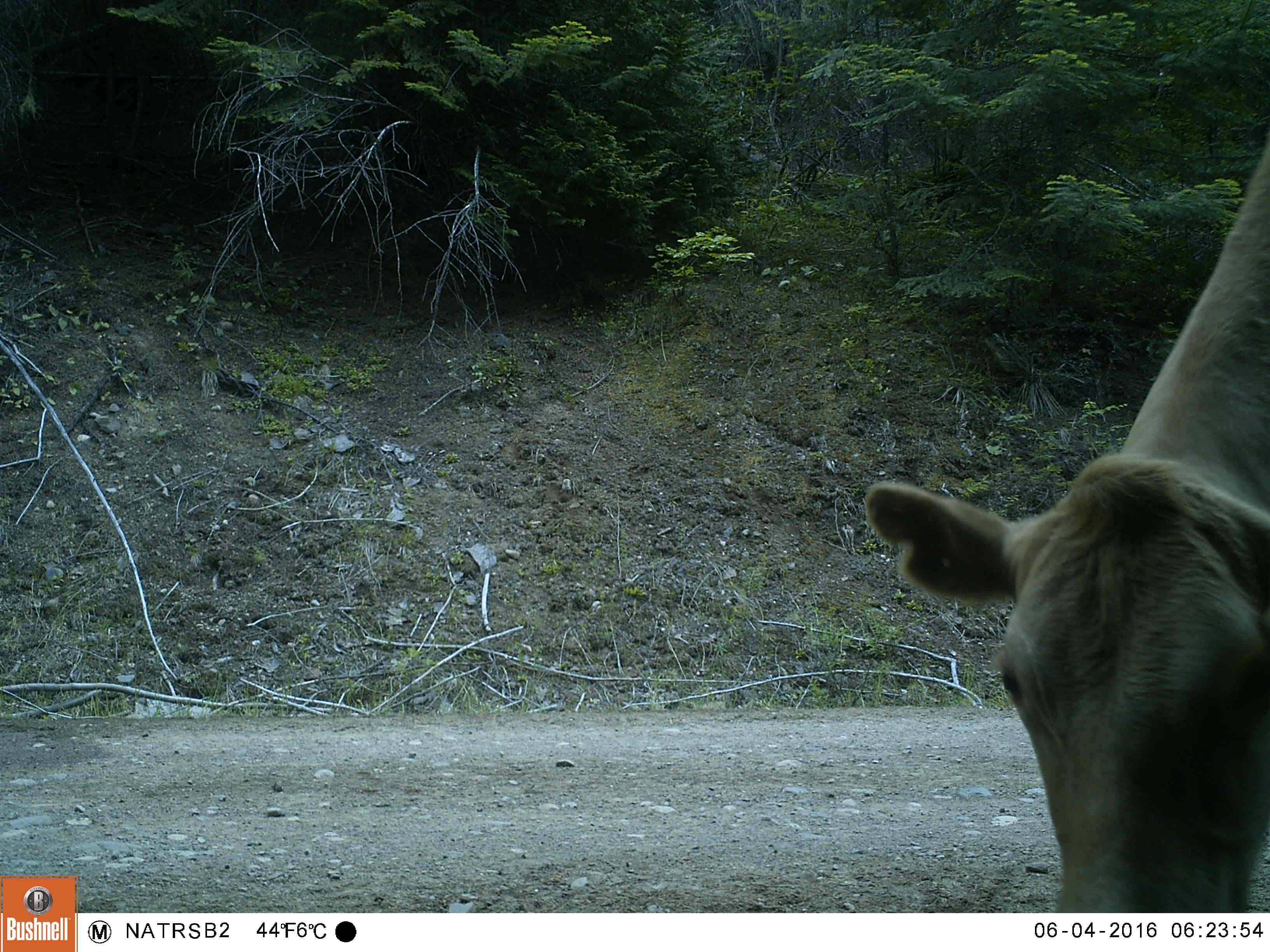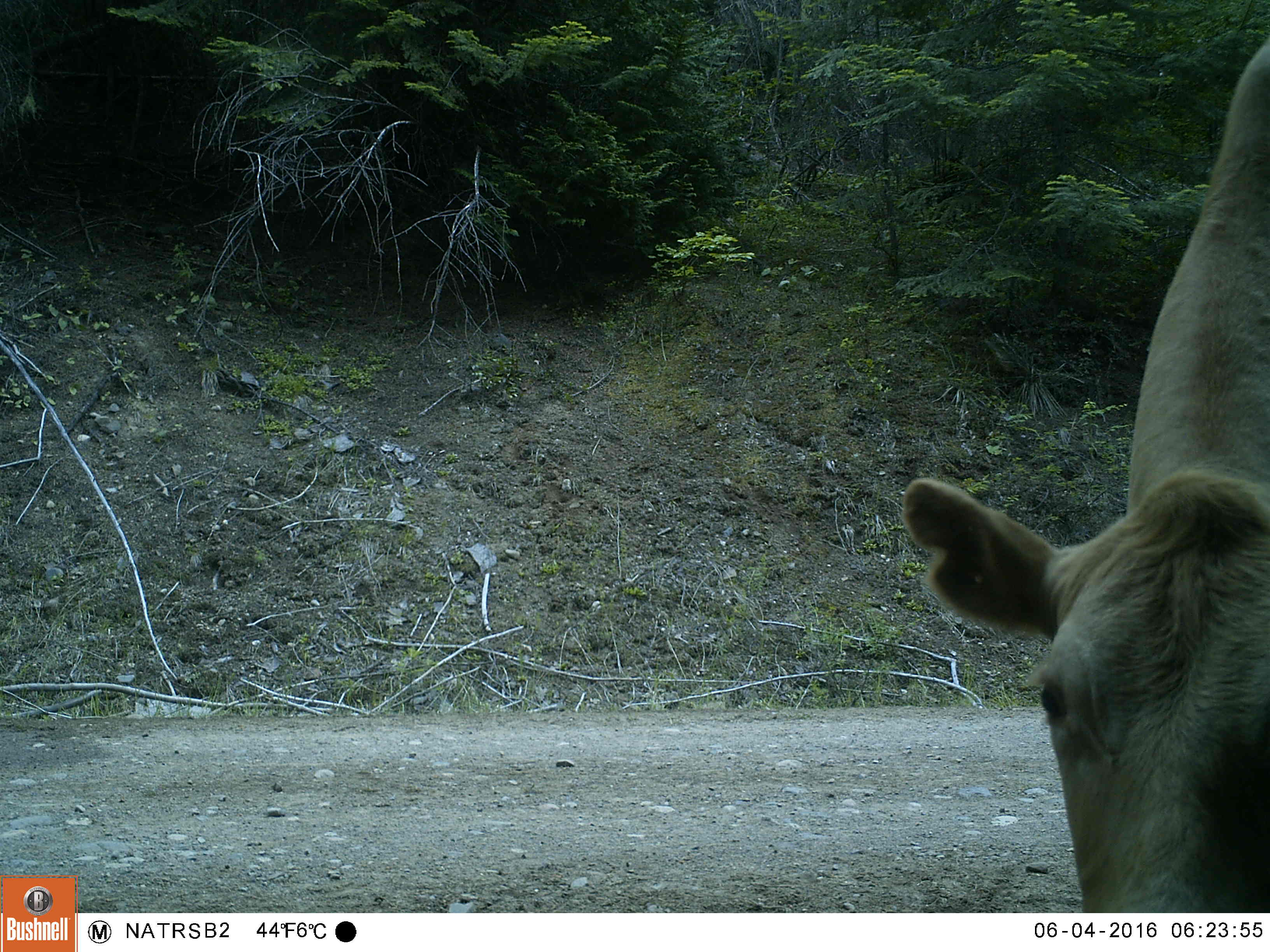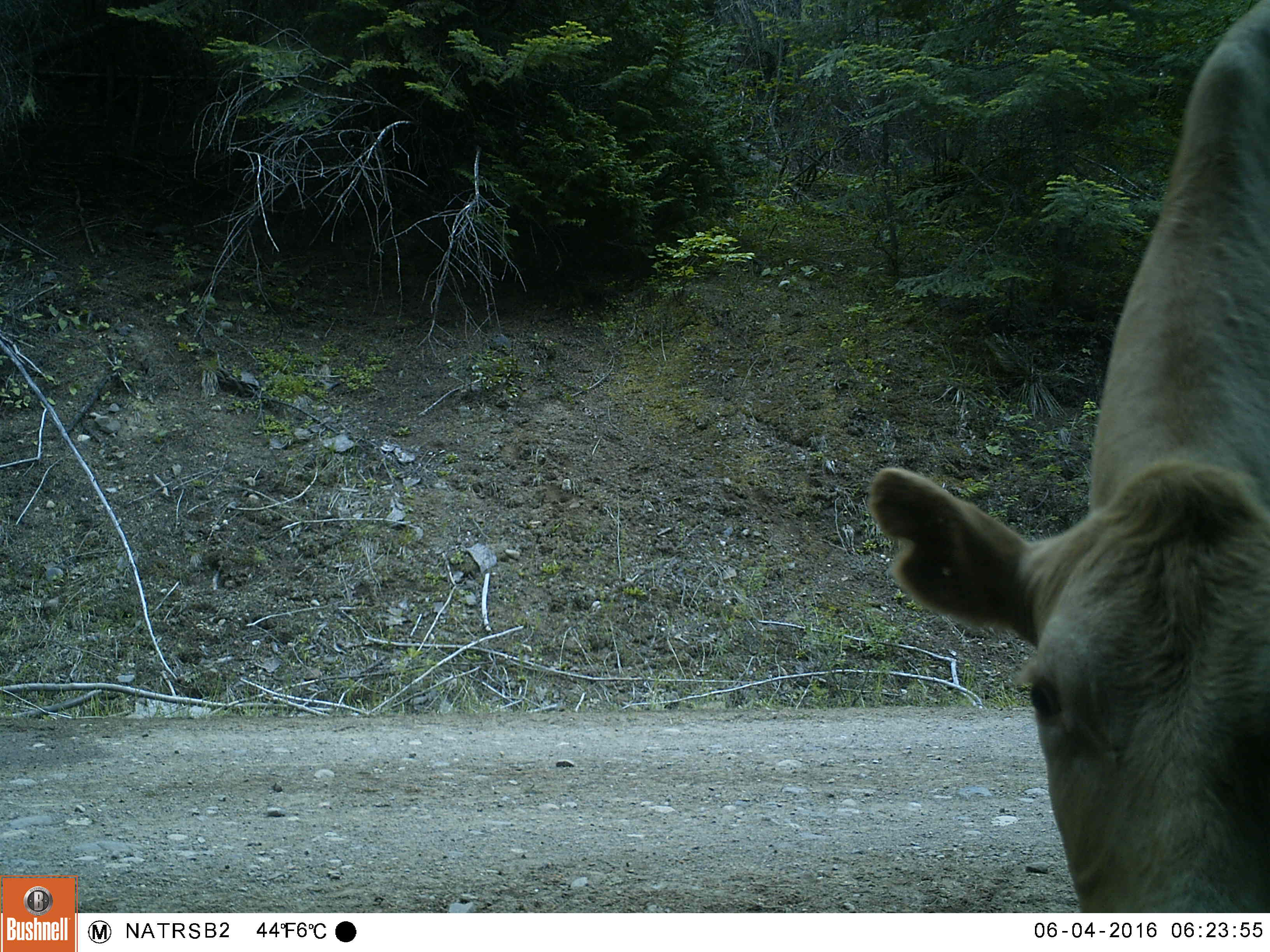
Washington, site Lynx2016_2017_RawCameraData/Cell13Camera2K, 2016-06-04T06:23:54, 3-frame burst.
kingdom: Animalia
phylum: Chordata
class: Mammalia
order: Artiodactyla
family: Bovidae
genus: Bos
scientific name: Bos taurus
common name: domestic cattle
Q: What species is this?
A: Domestic cattle (Bos taurus).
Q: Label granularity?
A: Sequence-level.